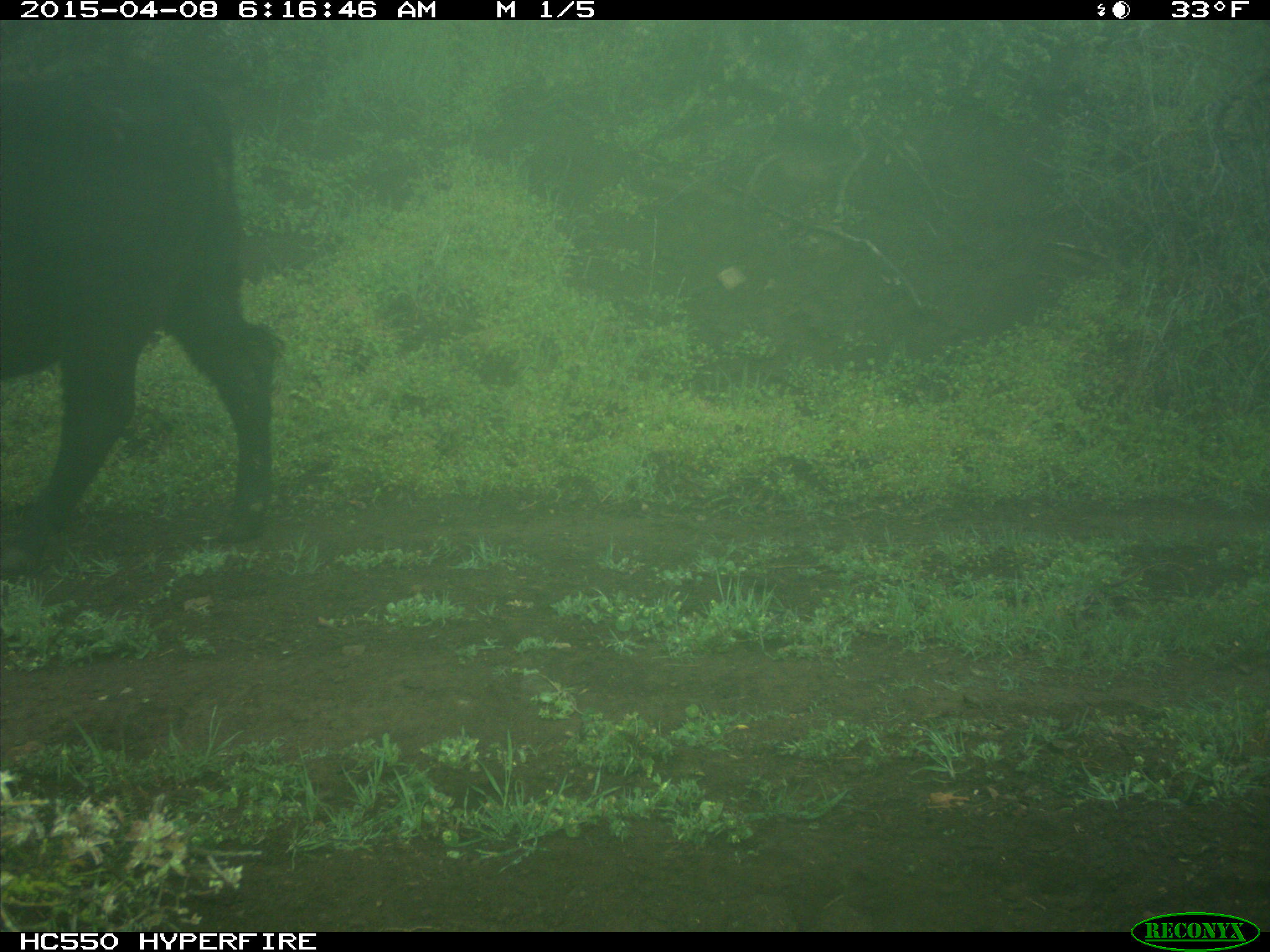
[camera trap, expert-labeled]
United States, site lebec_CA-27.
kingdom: Animalia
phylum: Chordata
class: Mammalia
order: Artiodactyla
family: Bovidae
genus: Bos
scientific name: Bos taurus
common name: domestic cow